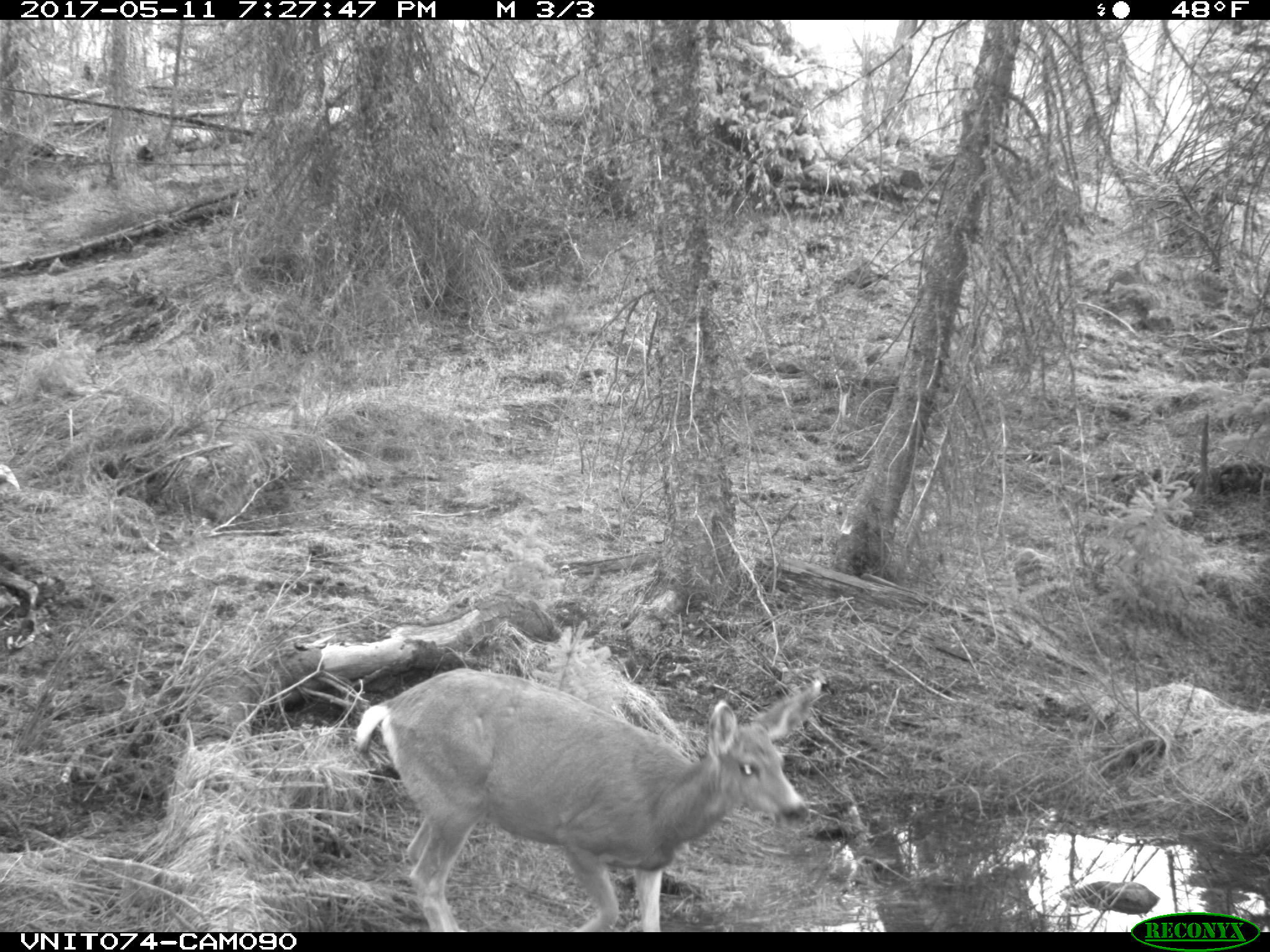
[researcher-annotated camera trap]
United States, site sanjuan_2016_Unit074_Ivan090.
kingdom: Animalia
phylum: Chordata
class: Mammalia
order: Artiodactyla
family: Cervidae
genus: Odocoileus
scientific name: Odocoileus hemionus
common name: mule deer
Odocoileus hemionus (mule deer).